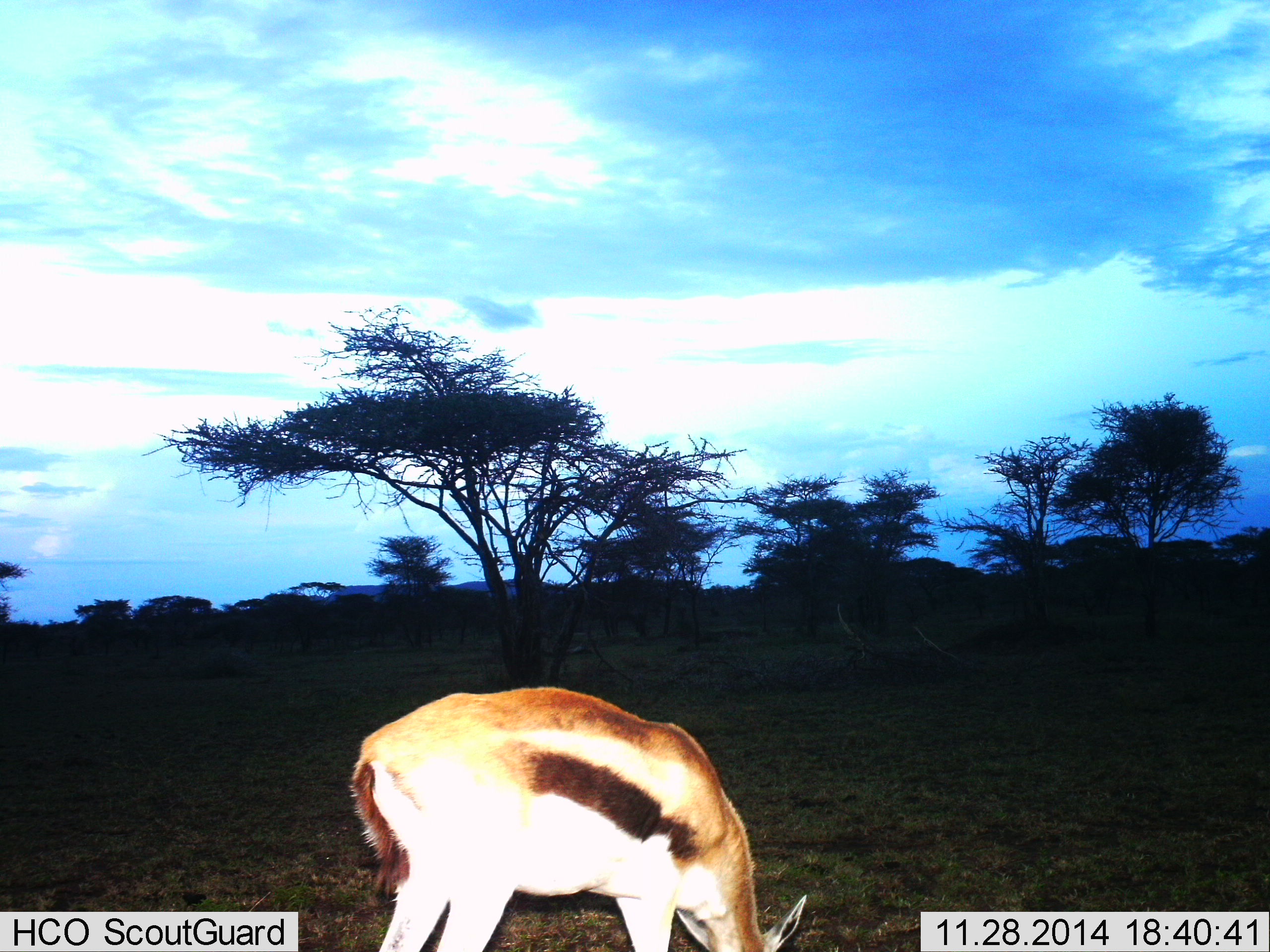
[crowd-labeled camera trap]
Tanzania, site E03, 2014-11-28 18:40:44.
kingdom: Animalia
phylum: Chordata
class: Mammalia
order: Artiodactyla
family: Bovidae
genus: Eudorcas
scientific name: Eudorcas thomsonii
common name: thomson's gazelle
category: gazellethomsons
Gazellethomsons (thomson's gazelle) (Eudorcas thomsonii), count 1. Behavior (volunteer vote fractions): standing 20%, resting 0%, moving 0%, interacting 0%. Young present (vote fraction): 0%. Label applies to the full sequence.